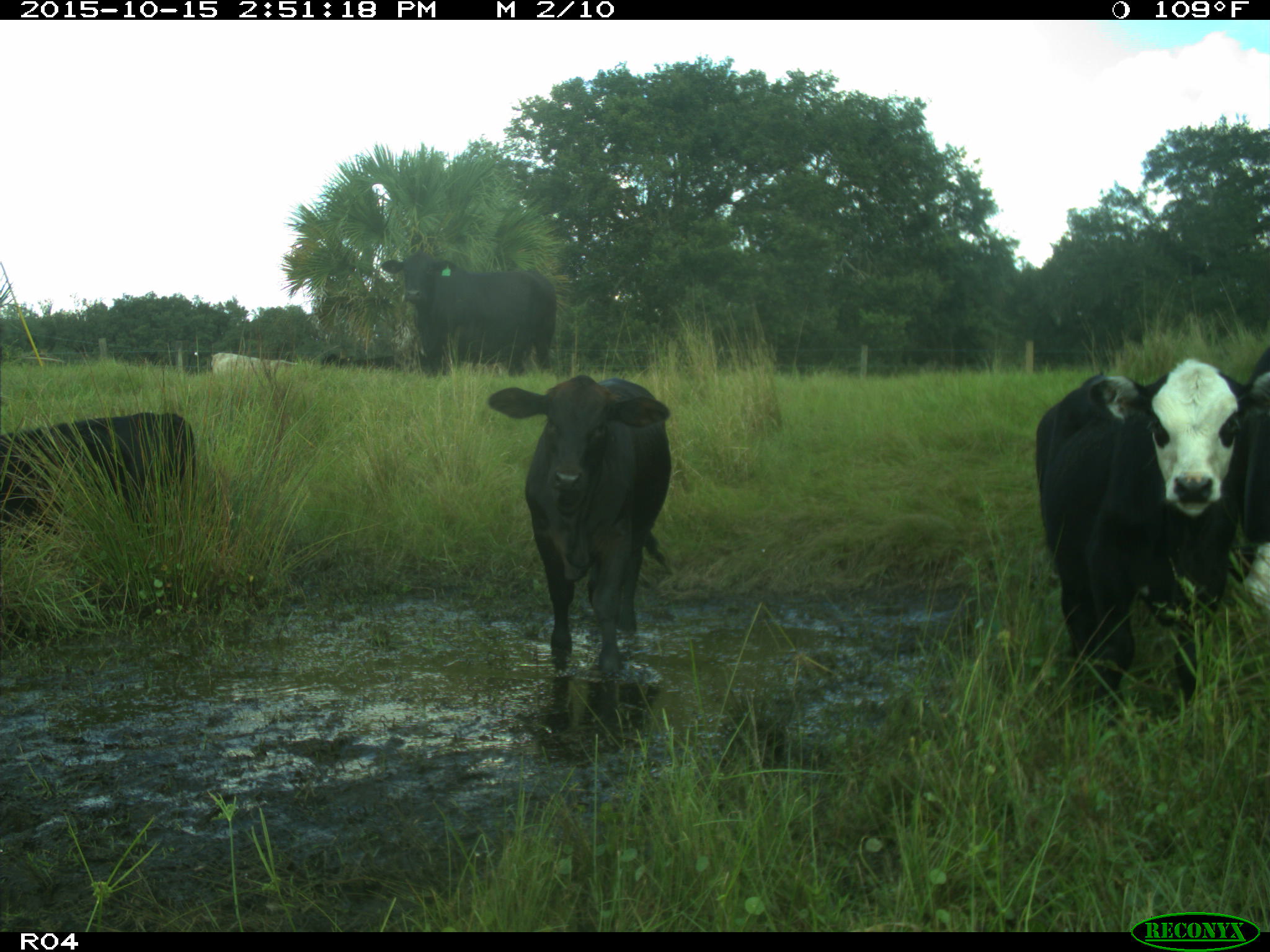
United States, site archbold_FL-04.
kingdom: Animalia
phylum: Chordata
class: Mammalia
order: Artiodactyla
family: Bovidae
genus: Bos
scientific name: Bos taurus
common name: domestic cow